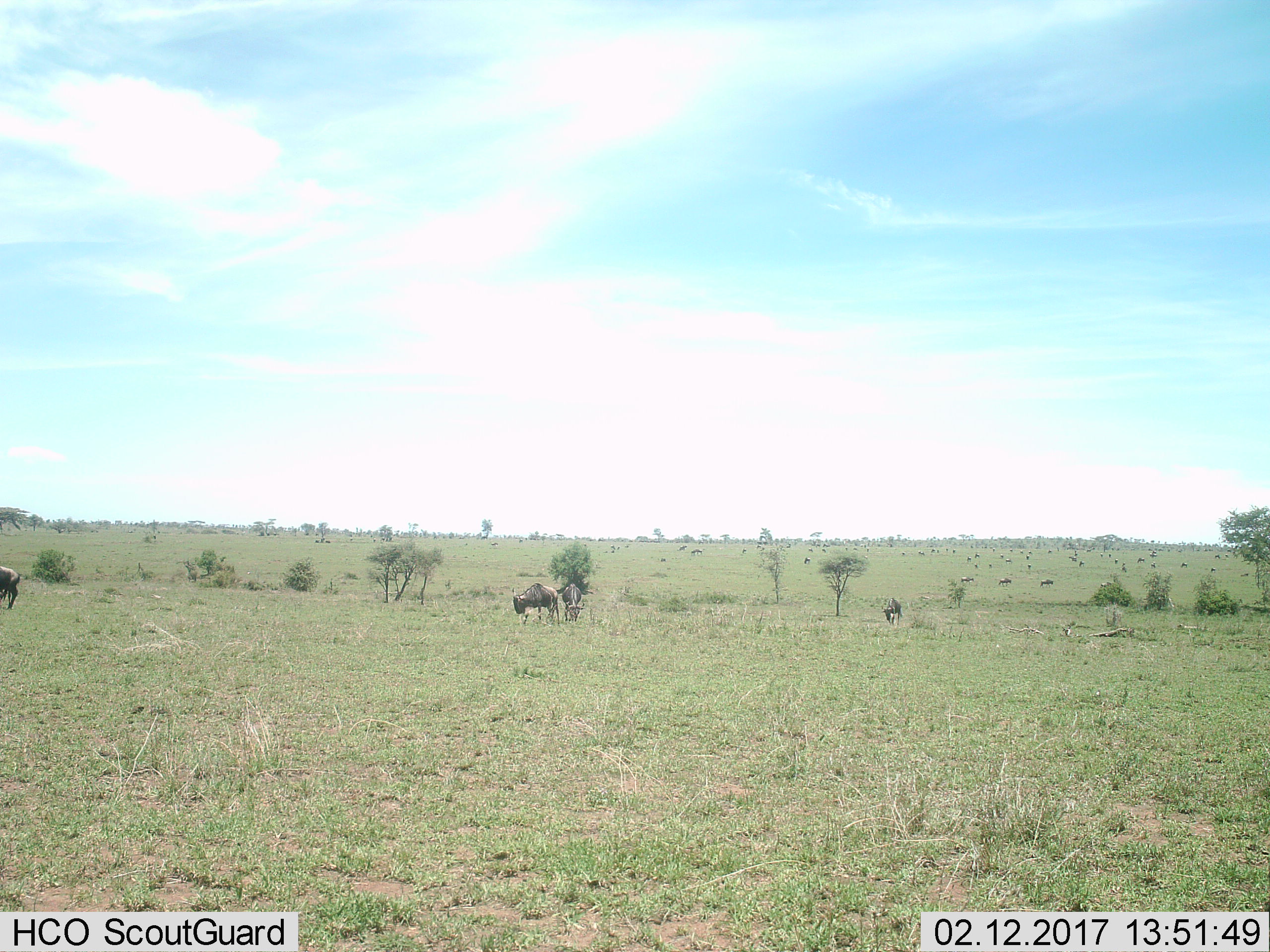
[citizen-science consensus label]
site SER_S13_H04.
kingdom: Animalia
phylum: Chordata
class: Mammalia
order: Artiodactyla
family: Bovidae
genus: Connochaetes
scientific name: Connochaetes taurinus taurinus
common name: blue wildebeest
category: wildebeestblue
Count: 11-50.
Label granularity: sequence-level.